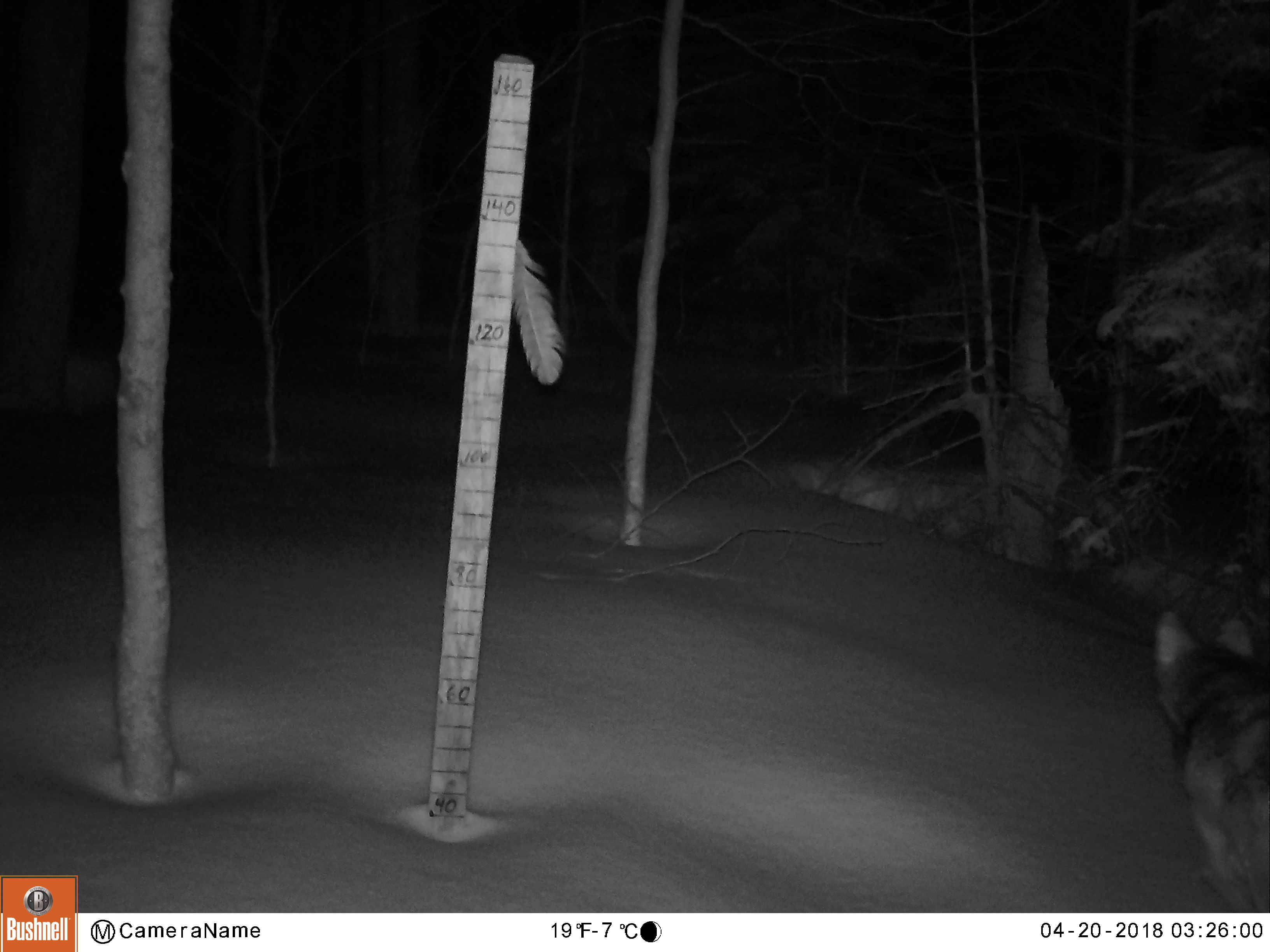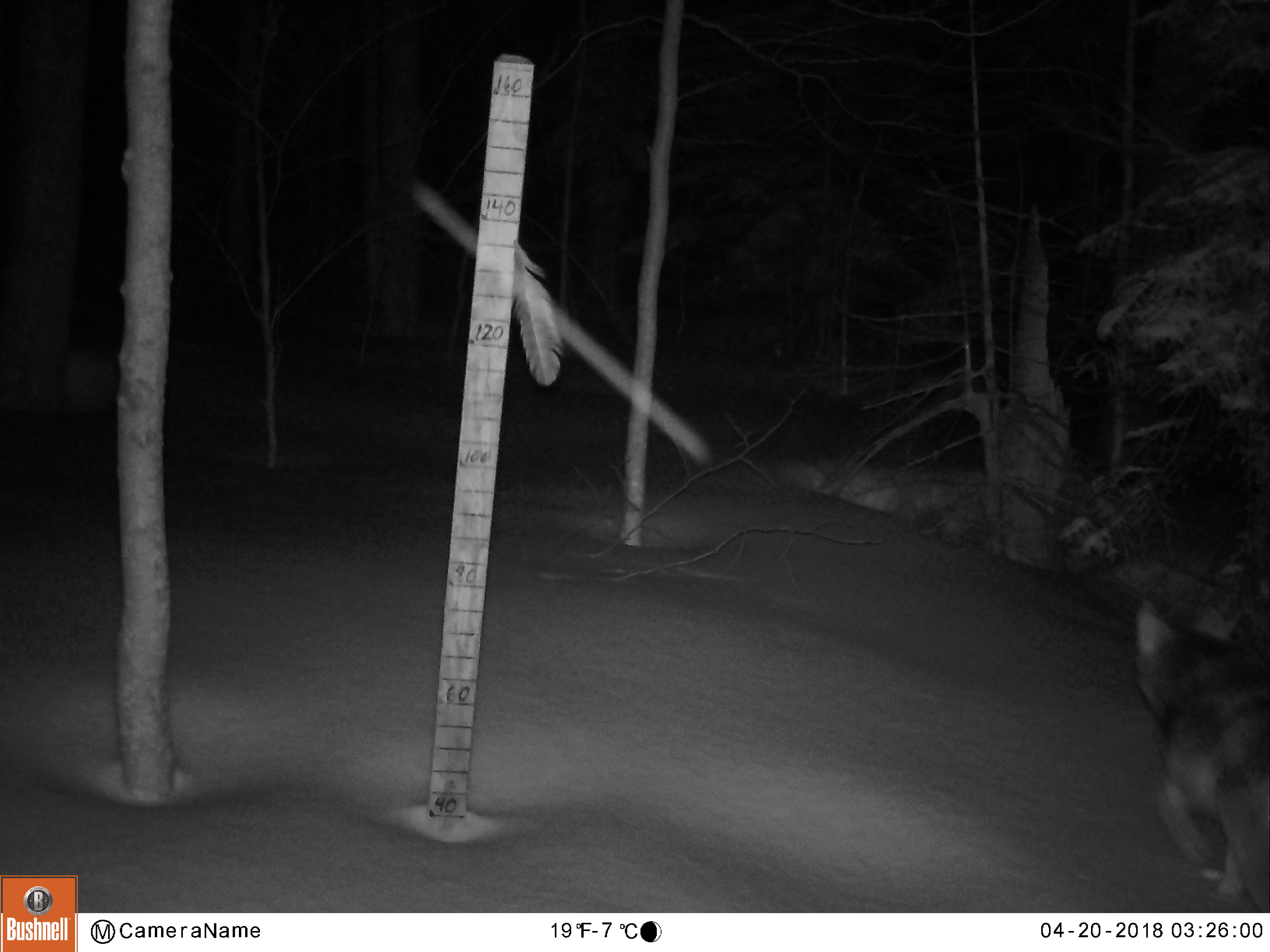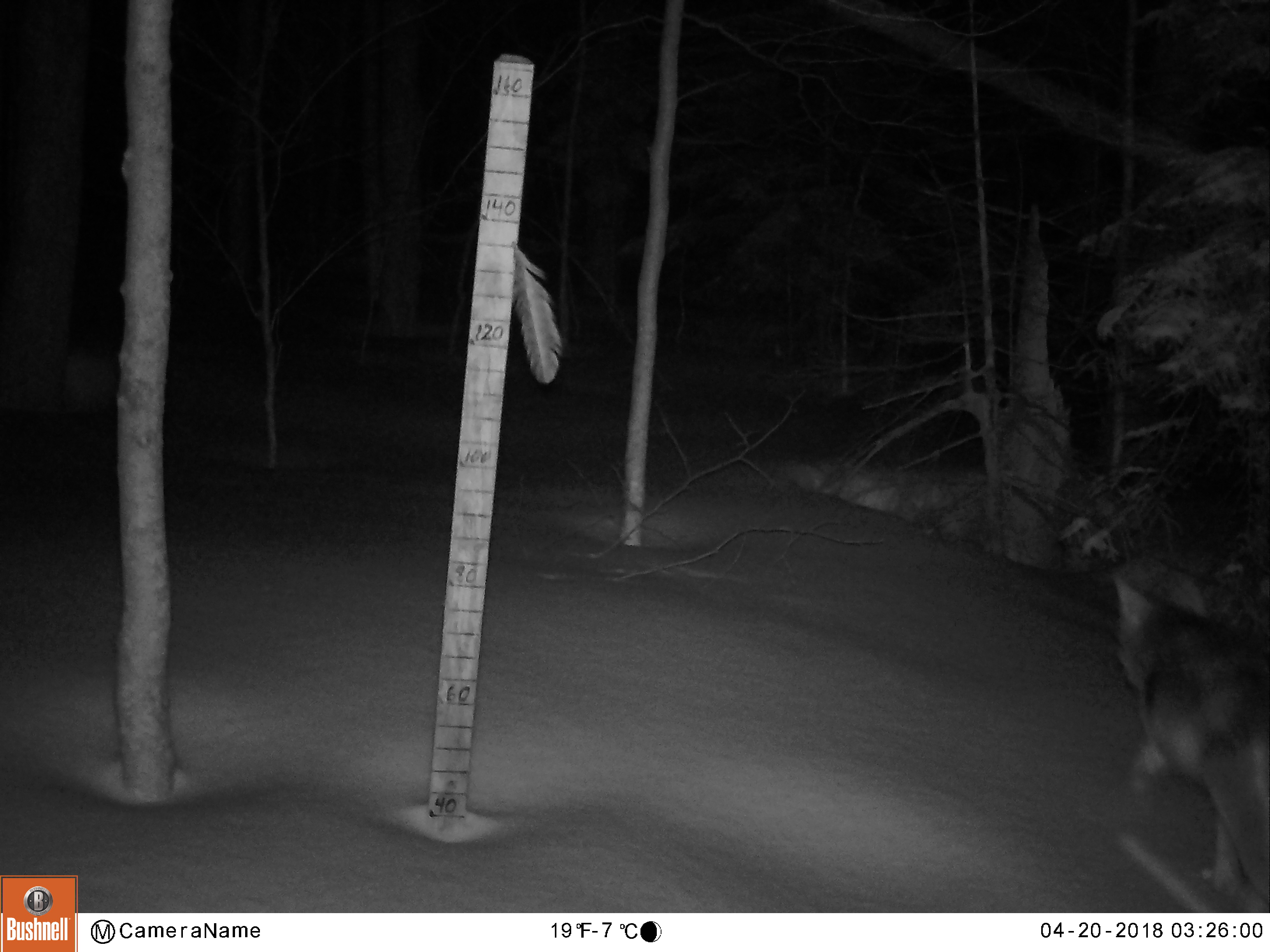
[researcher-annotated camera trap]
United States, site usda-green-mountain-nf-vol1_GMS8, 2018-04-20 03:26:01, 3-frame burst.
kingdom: Animalia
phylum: Chordata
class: Mammalia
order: Carnivora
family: Canidae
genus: Canis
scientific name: Canis latrans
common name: coyote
Coyote (Canis latrans).